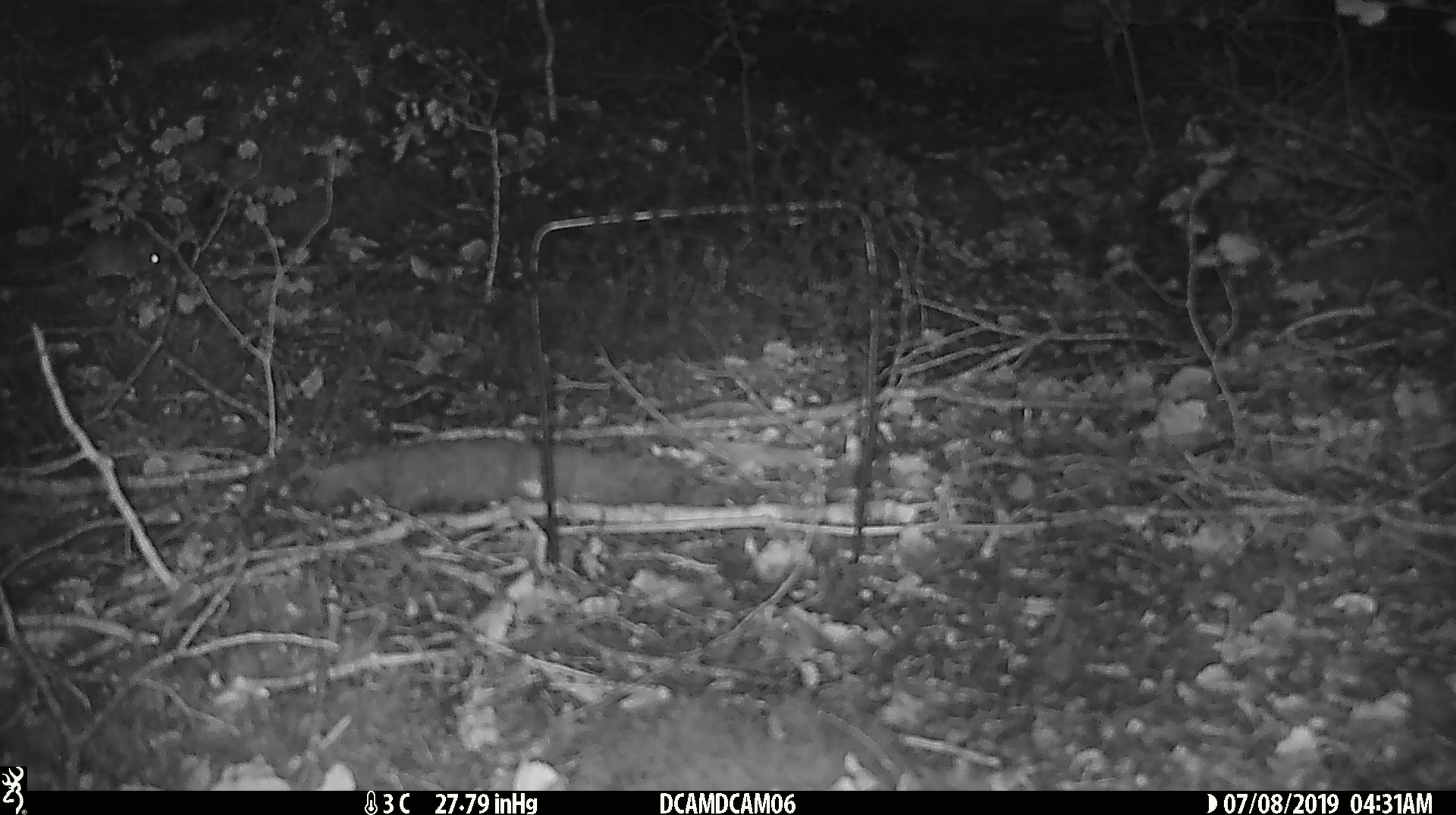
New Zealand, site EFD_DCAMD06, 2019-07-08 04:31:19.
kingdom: Animalia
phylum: Chordata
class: Mammalia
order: Rodentia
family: Muridae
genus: Mus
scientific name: Mus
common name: mouse